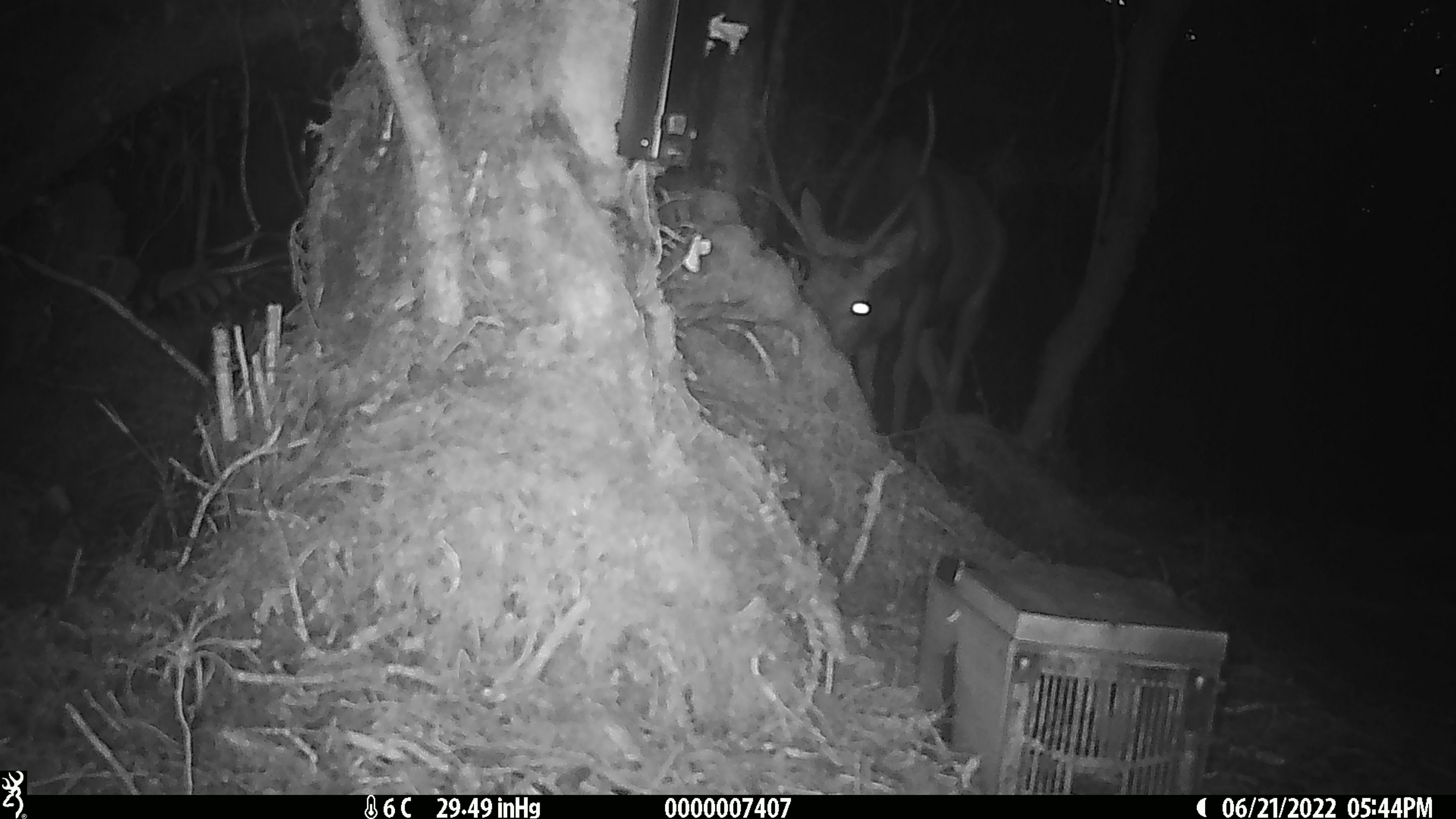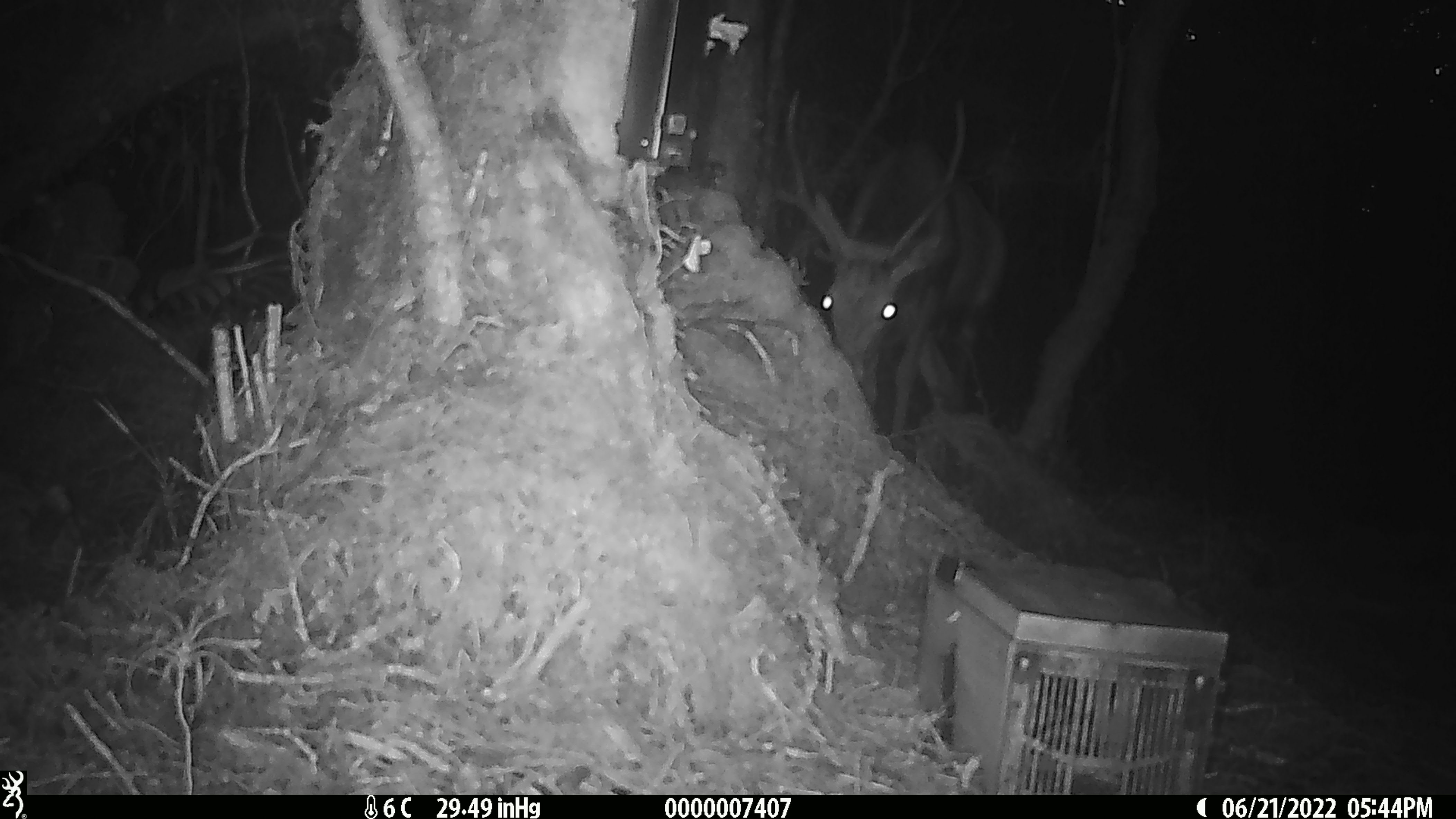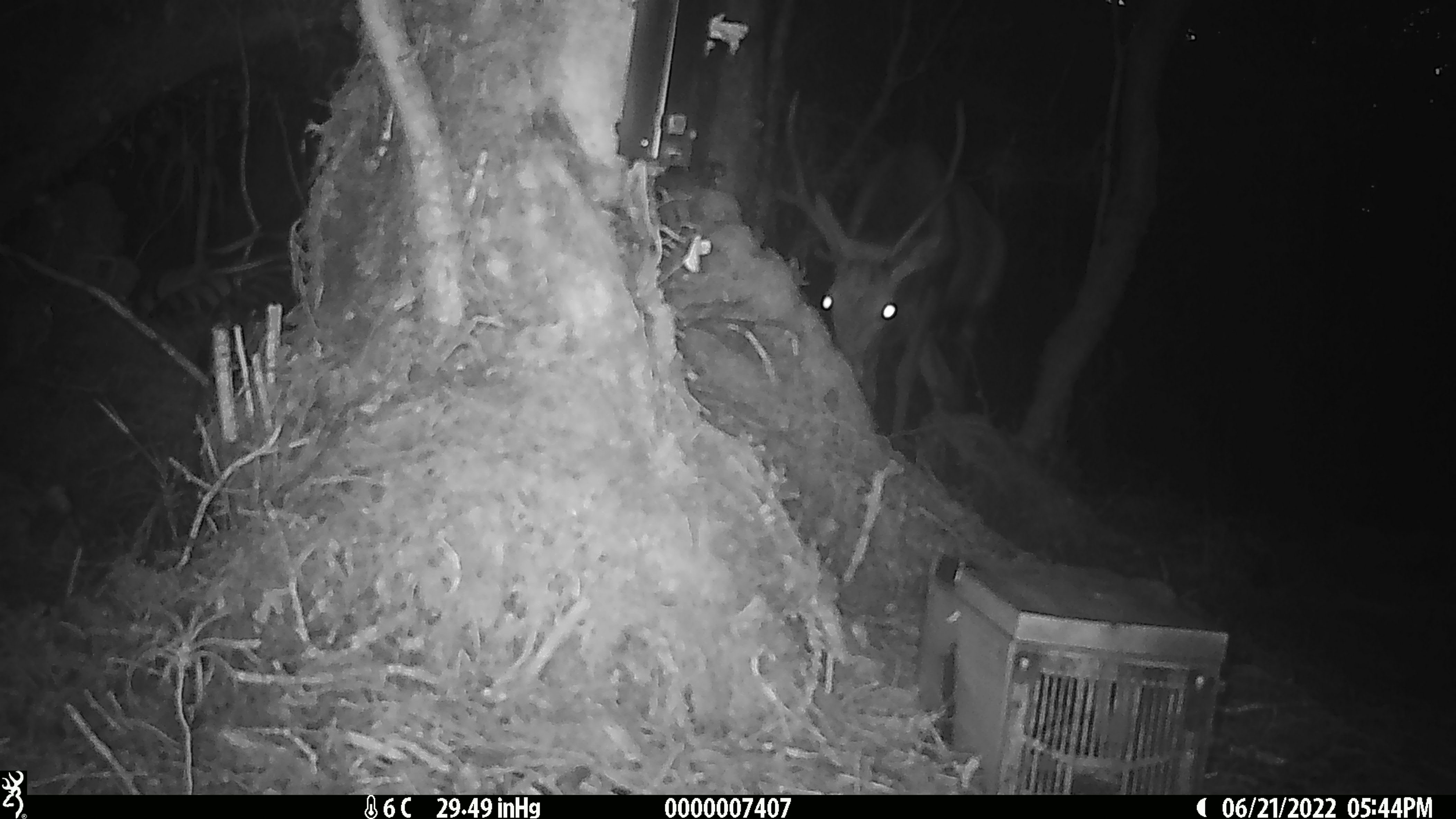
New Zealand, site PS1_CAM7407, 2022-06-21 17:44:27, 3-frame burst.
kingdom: Animalia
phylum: Chordata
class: Mammalia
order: Artiodactyla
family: Cervidae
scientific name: Cervidae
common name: deer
Deer (Cervidae).